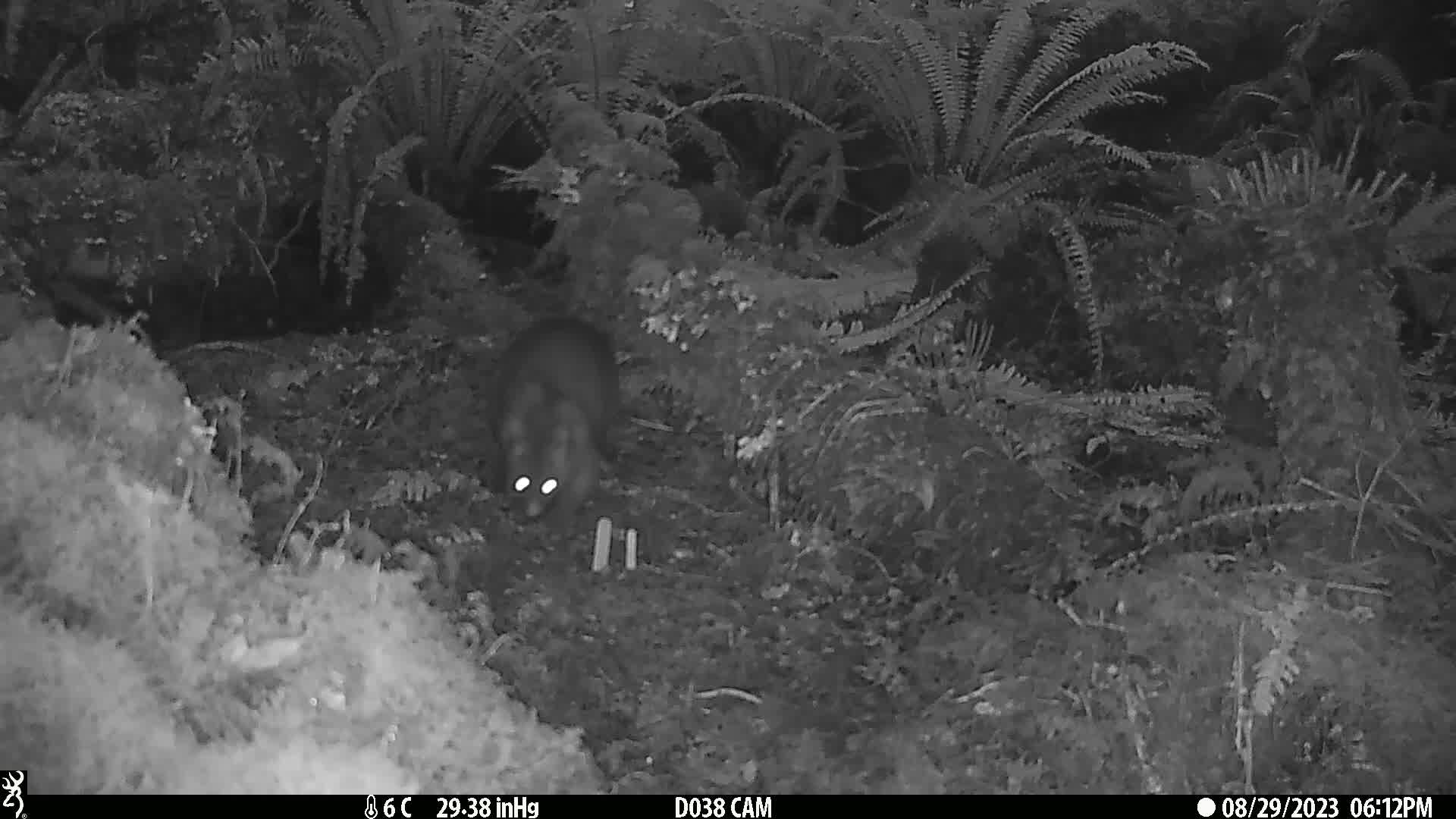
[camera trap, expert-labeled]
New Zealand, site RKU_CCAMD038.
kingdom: Animalia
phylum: Chordata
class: Mammalia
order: Diprotodontia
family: Phalangeridae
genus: Trichosurus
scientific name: Trichosurus vulpecula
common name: common brushtail possum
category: possum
Possum (common brushtail possum) (Trichosurus vulpecula).